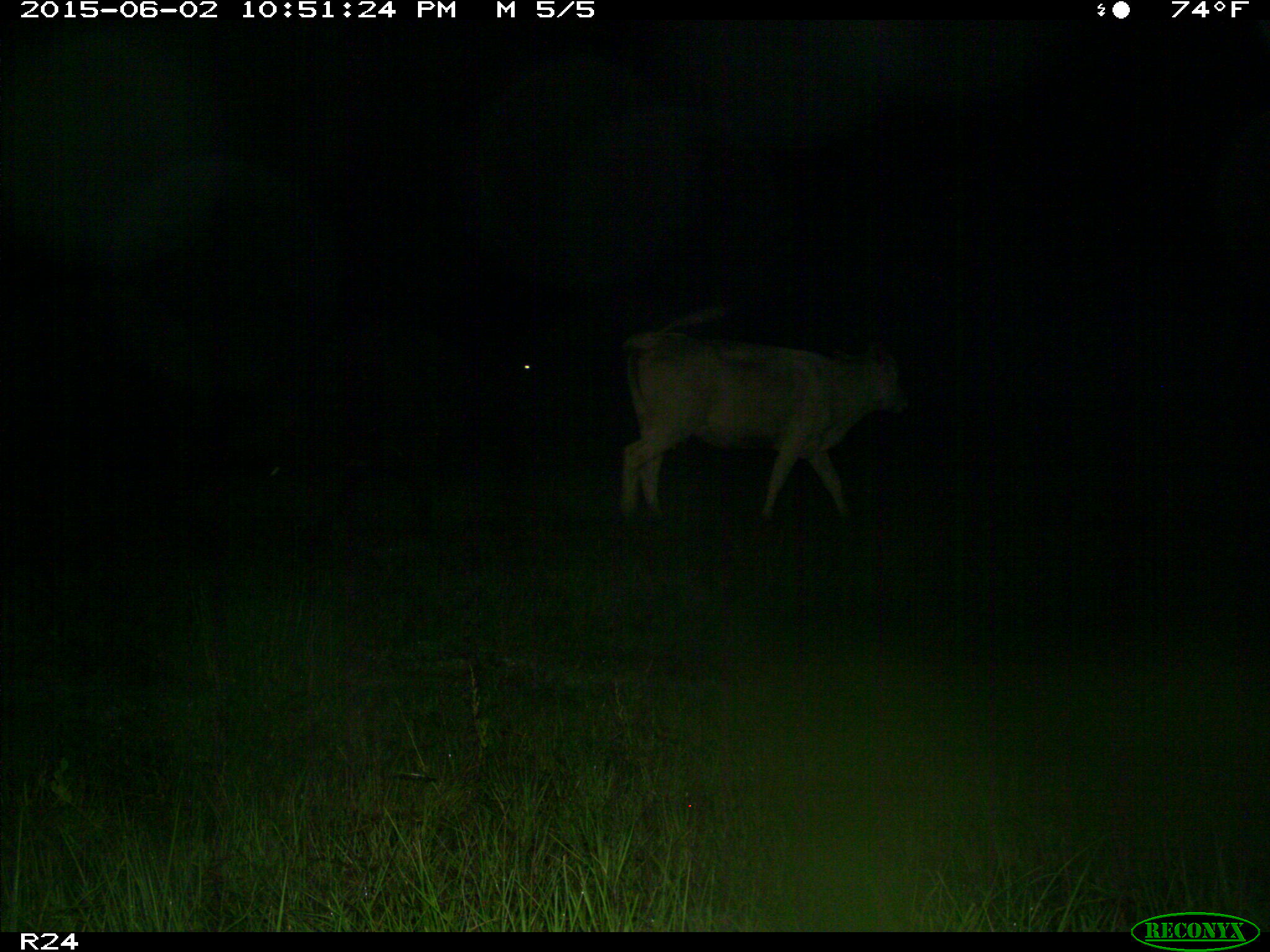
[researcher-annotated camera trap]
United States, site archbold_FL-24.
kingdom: Animalia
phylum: Chordata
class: Mammalia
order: Artiodactyla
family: Bovidae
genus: Bos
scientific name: Bos taurus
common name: domestic cow